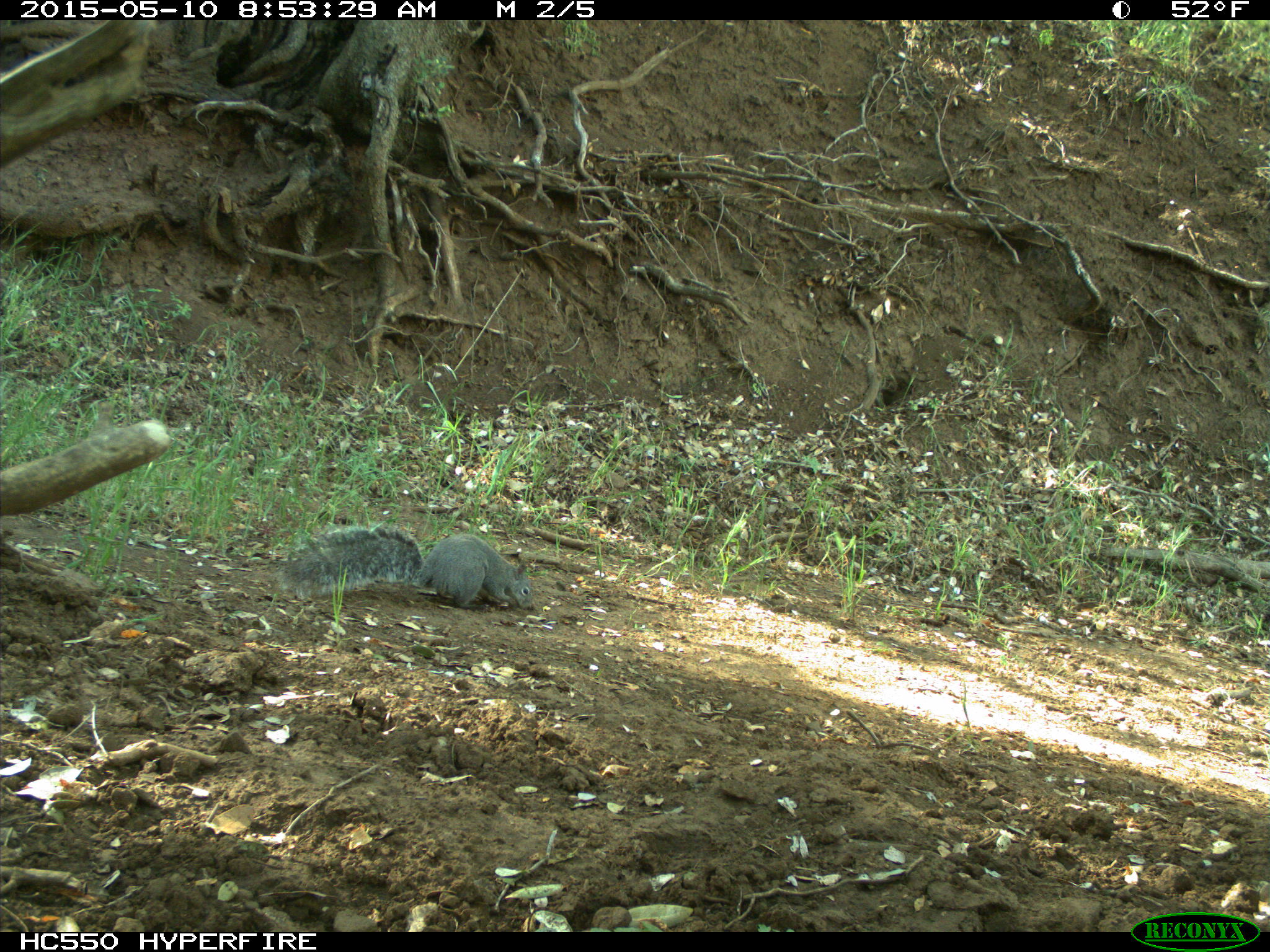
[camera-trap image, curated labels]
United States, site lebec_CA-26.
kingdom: Animalia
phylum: Chordata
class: Mammalia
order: Rodentia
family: Sciuridae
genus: Sciurus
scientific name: Sciurus carolinensis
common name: eastern gray squirrel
Sciurus carolinensis (eastern gray squirrel).